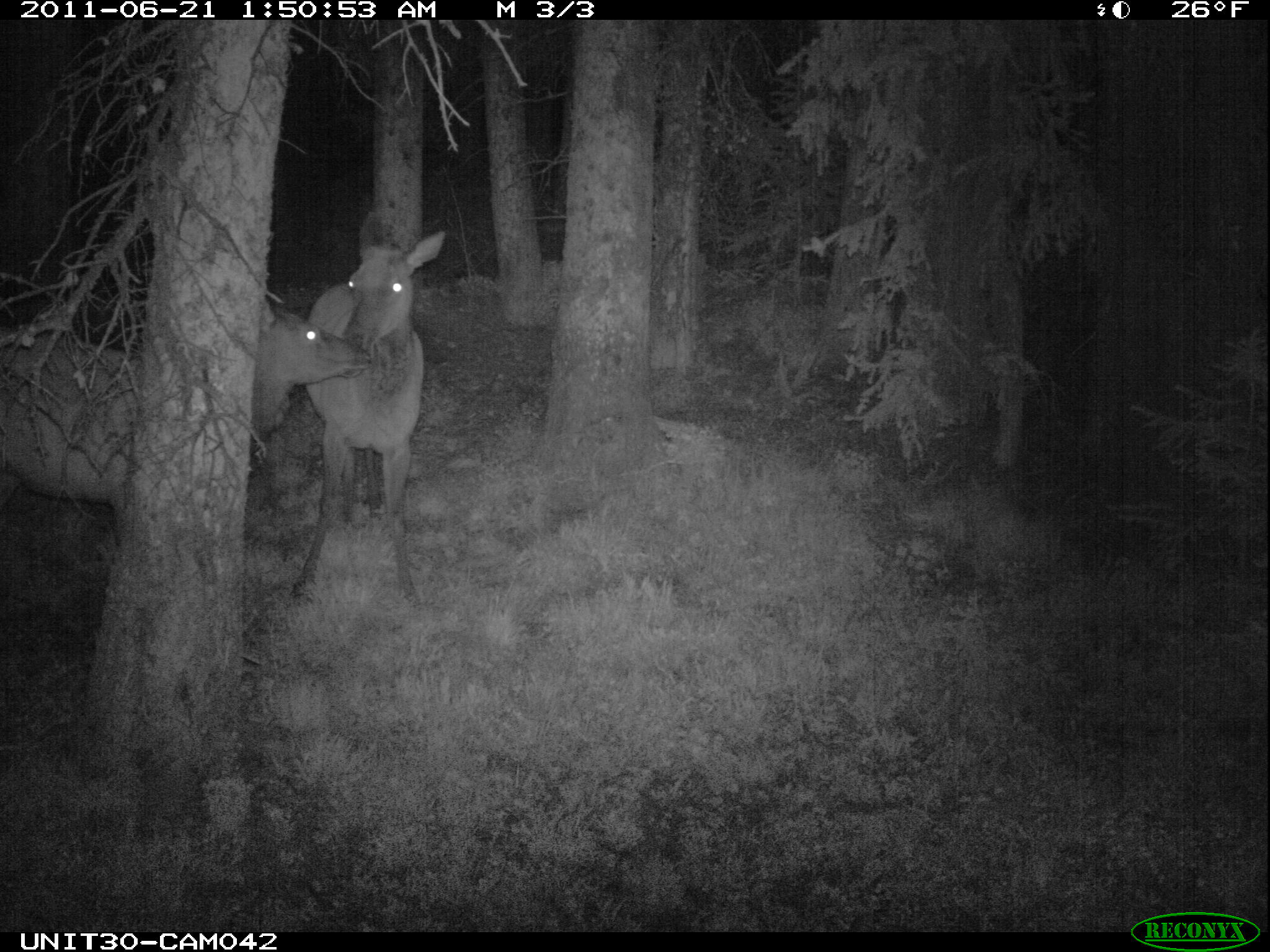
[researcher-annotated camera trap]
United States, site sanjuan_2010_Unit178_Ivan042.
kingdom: Animalia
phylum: Chordata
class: Mammalia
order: Artiodactyla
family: Cervidae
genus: Cervus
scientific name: Cervus elaphus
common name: red deer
Cervus elaphus (red deer).